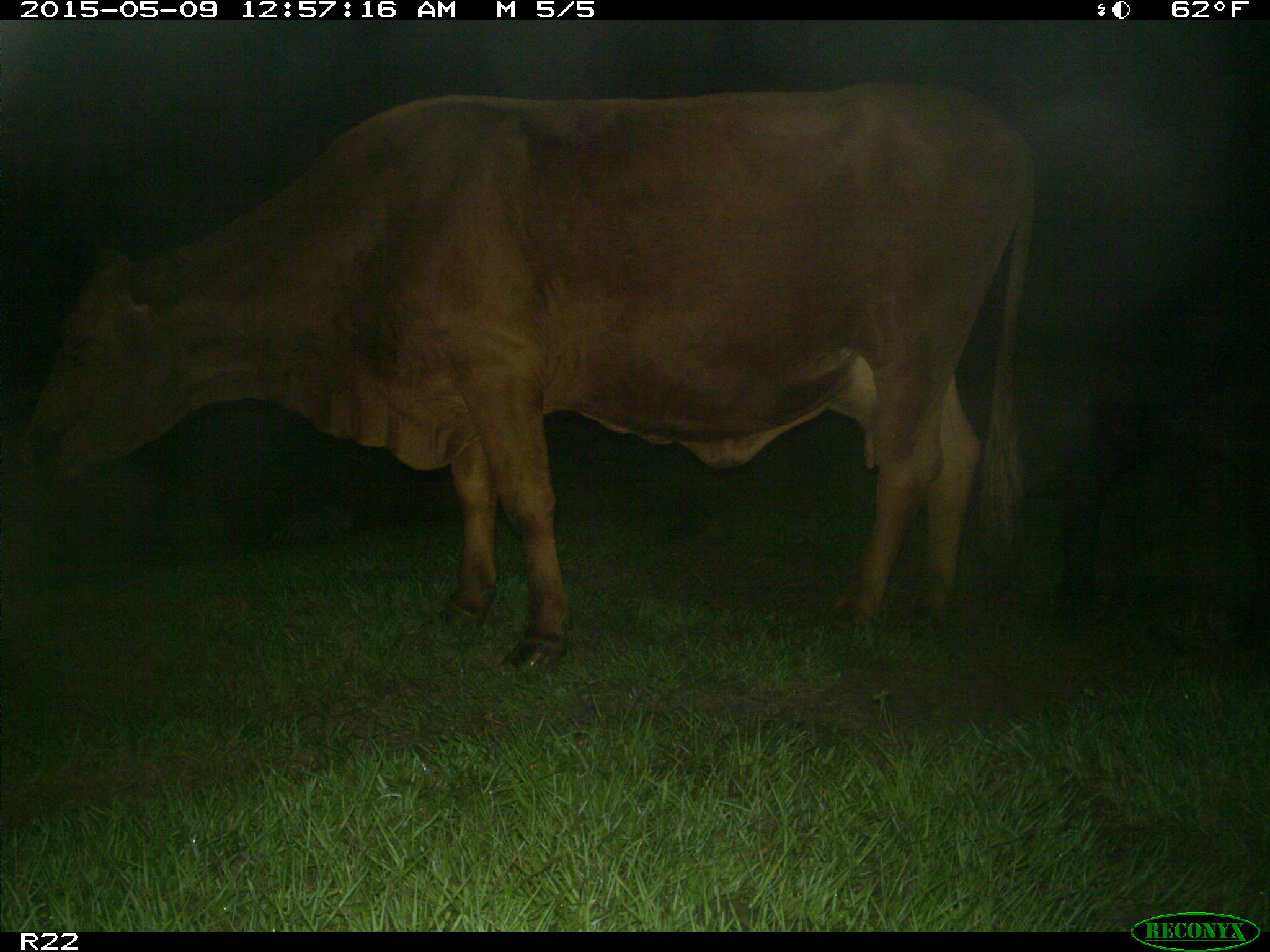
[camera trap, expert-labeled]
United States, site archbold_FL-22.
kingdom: Animalia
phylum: Chordata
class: Mammalia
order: Artiodactyla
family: Bovidae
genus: Bos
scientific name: Bos taurus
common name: domestic cow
Bos taurus (domestic cow).